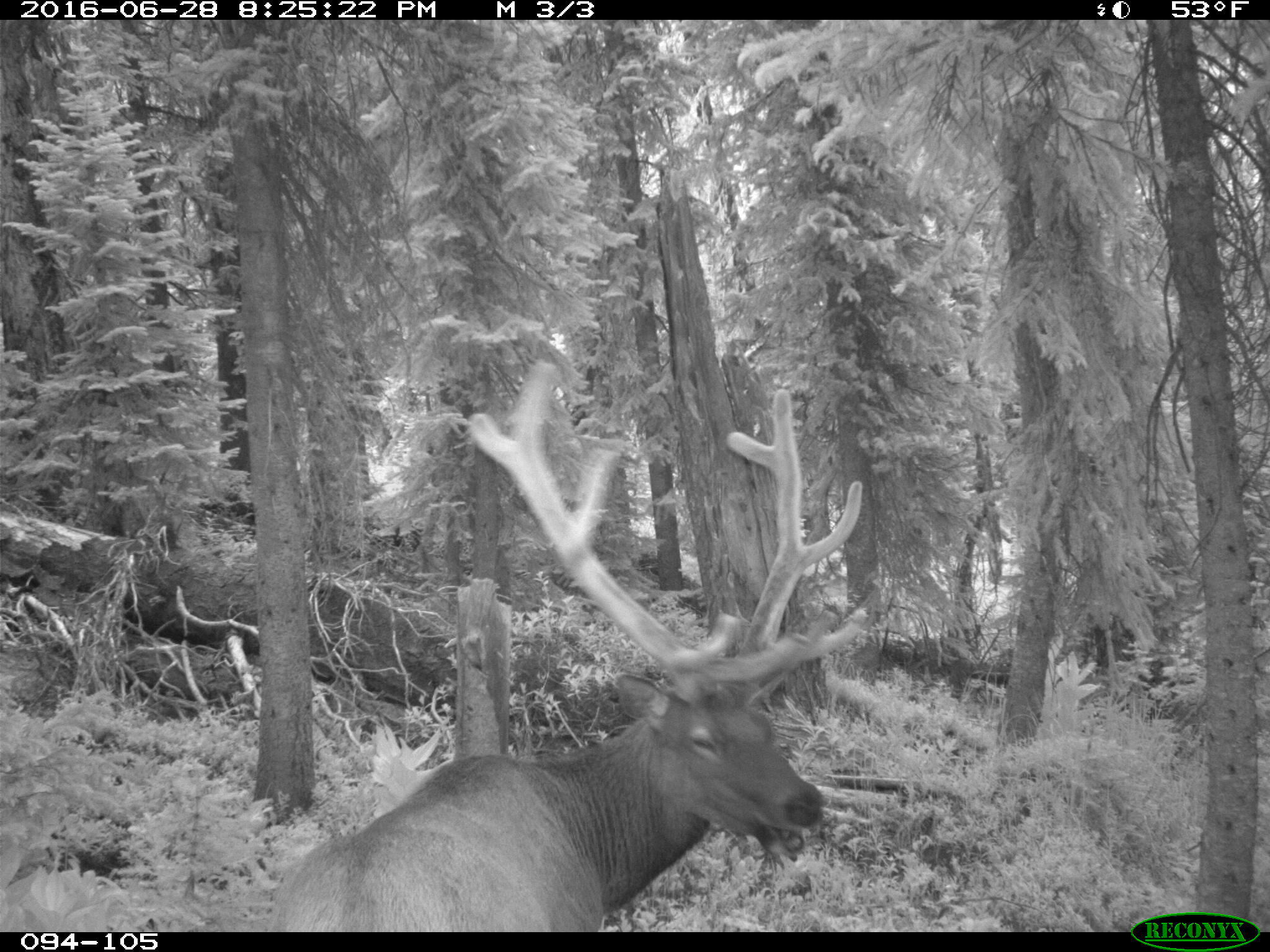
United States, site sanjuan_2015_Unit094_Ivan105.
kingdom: Animalia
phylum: Chordata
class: Mammalia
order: Artiodactyla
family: Cervidae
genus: Cervus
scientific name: Cervus elaphus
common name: red deer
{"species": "Cervus elaphus (red deer)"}